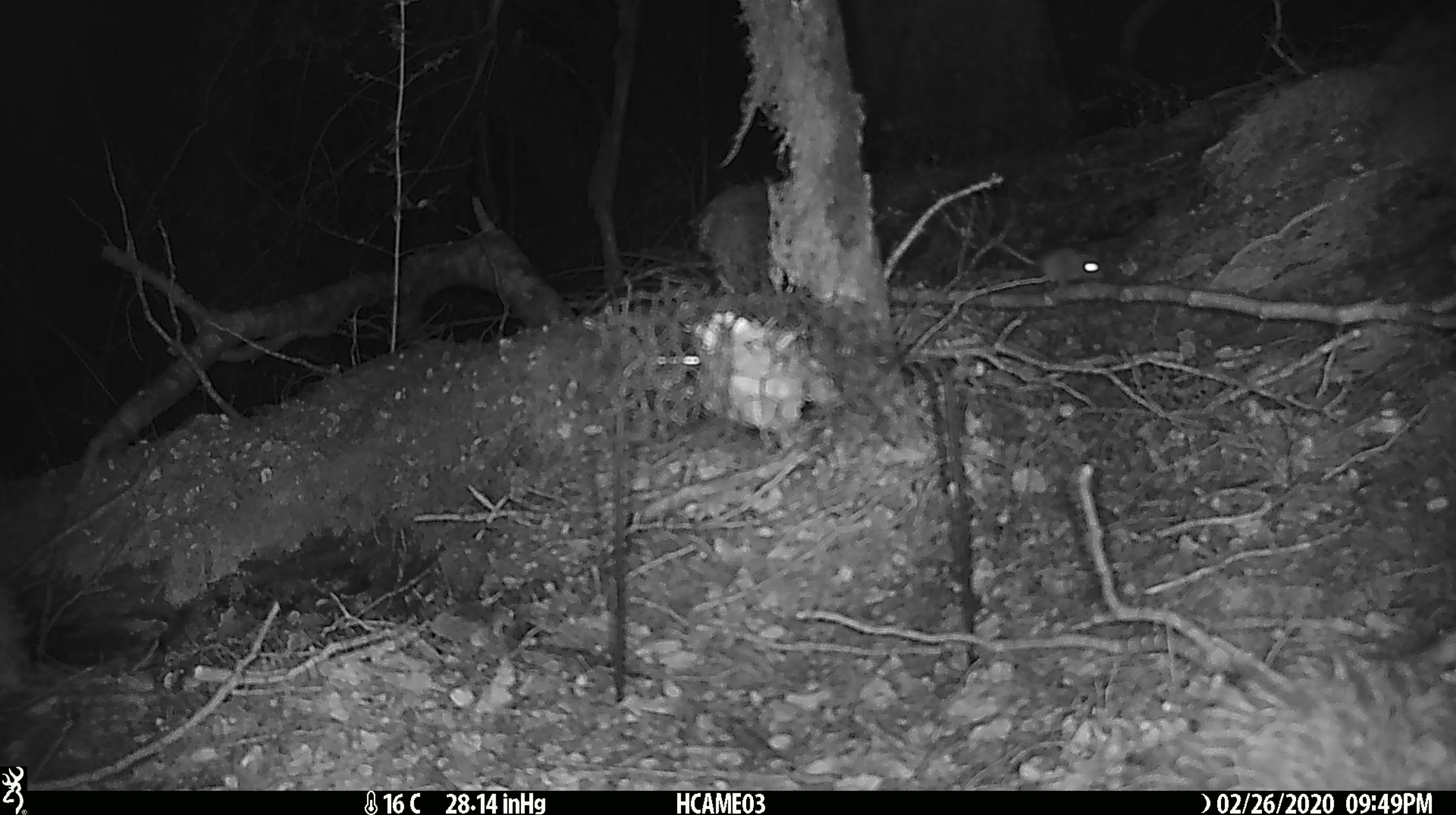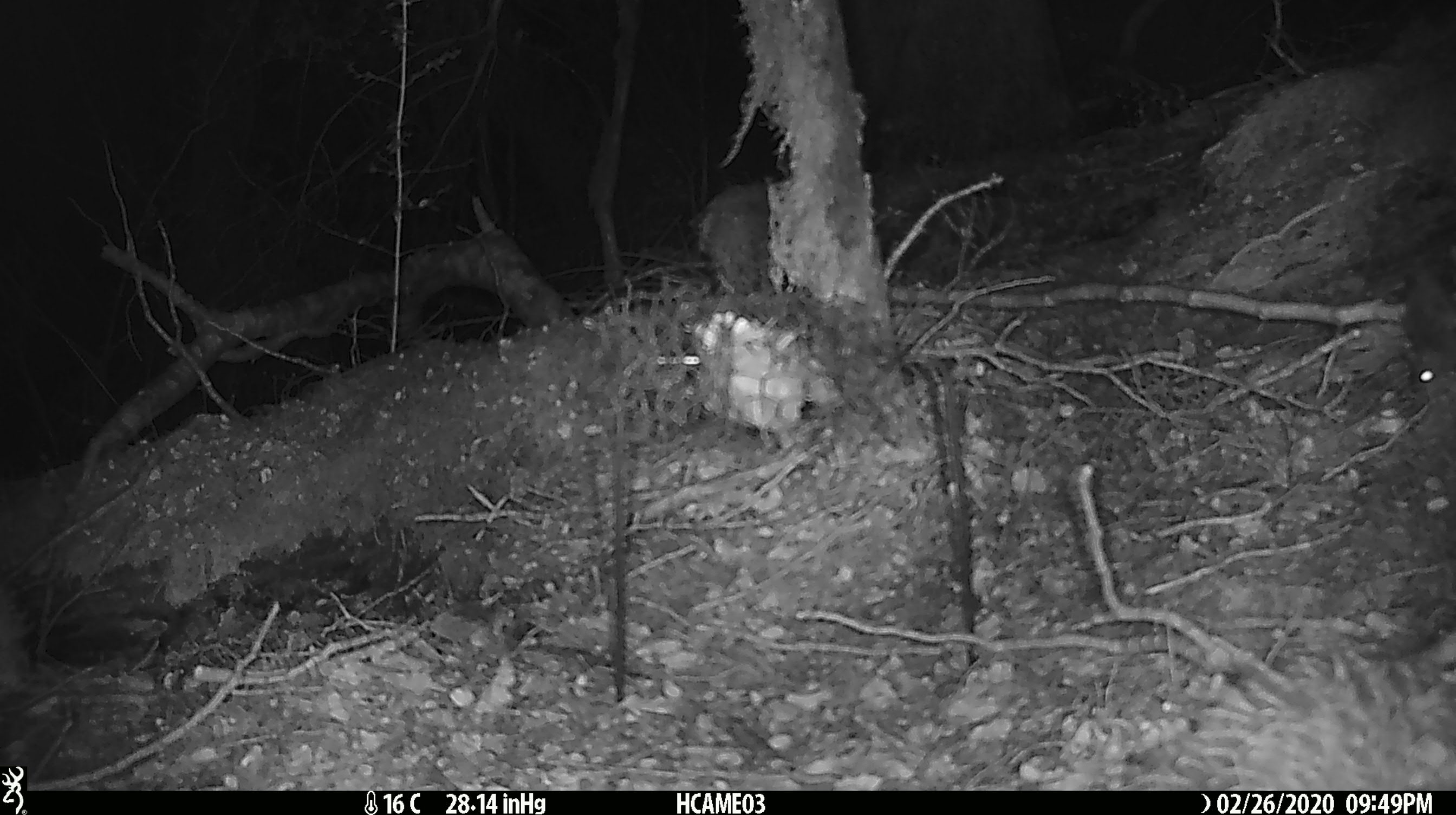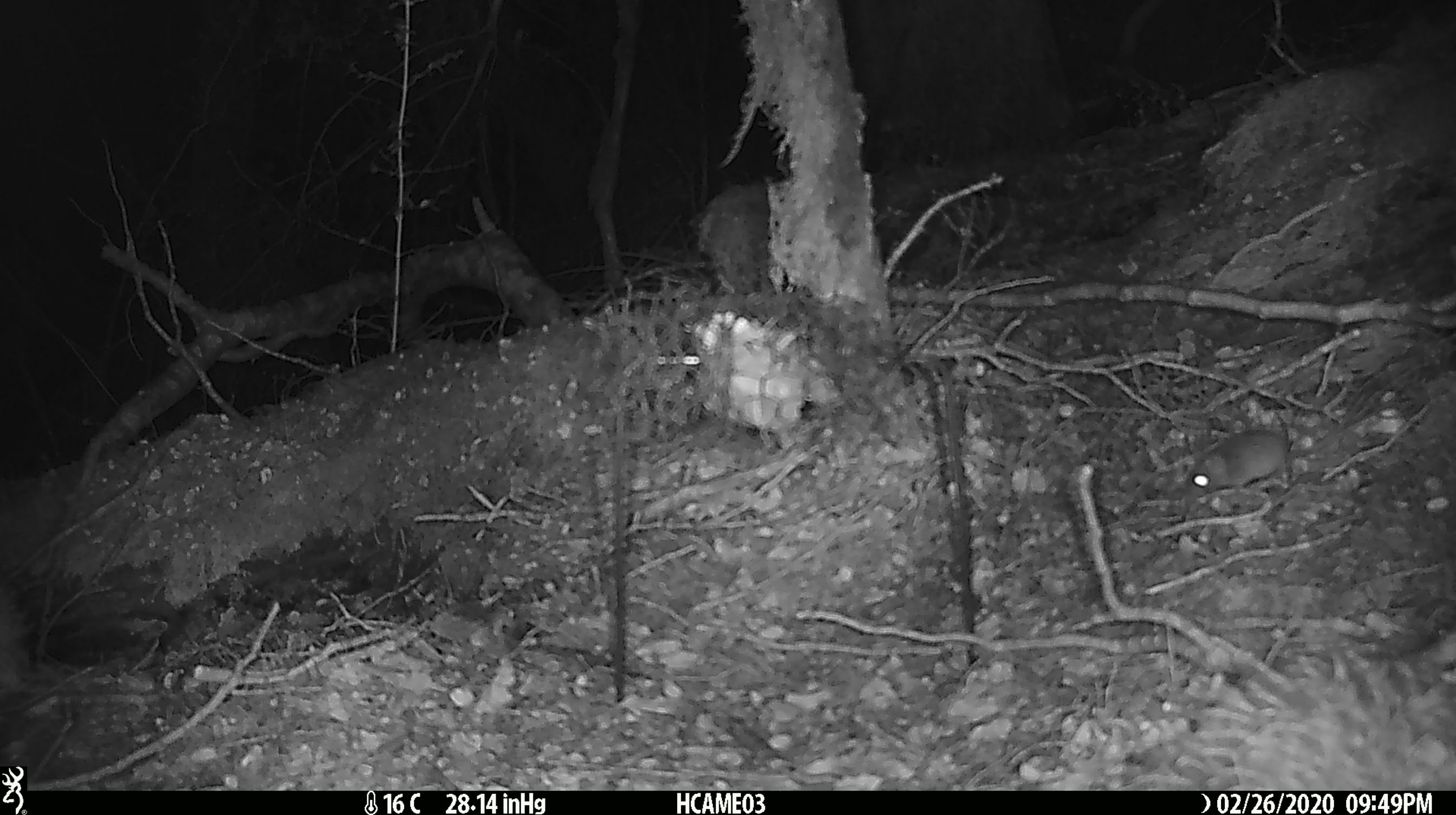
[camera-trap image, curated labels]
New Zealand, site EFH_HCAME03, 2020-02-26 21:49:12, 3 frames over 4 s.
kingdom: Animalia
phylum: Chordata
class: Mammalia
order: Rodentia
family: Muridae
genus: Mus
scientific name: Mus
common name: mouse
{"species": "mouse (Mus)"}